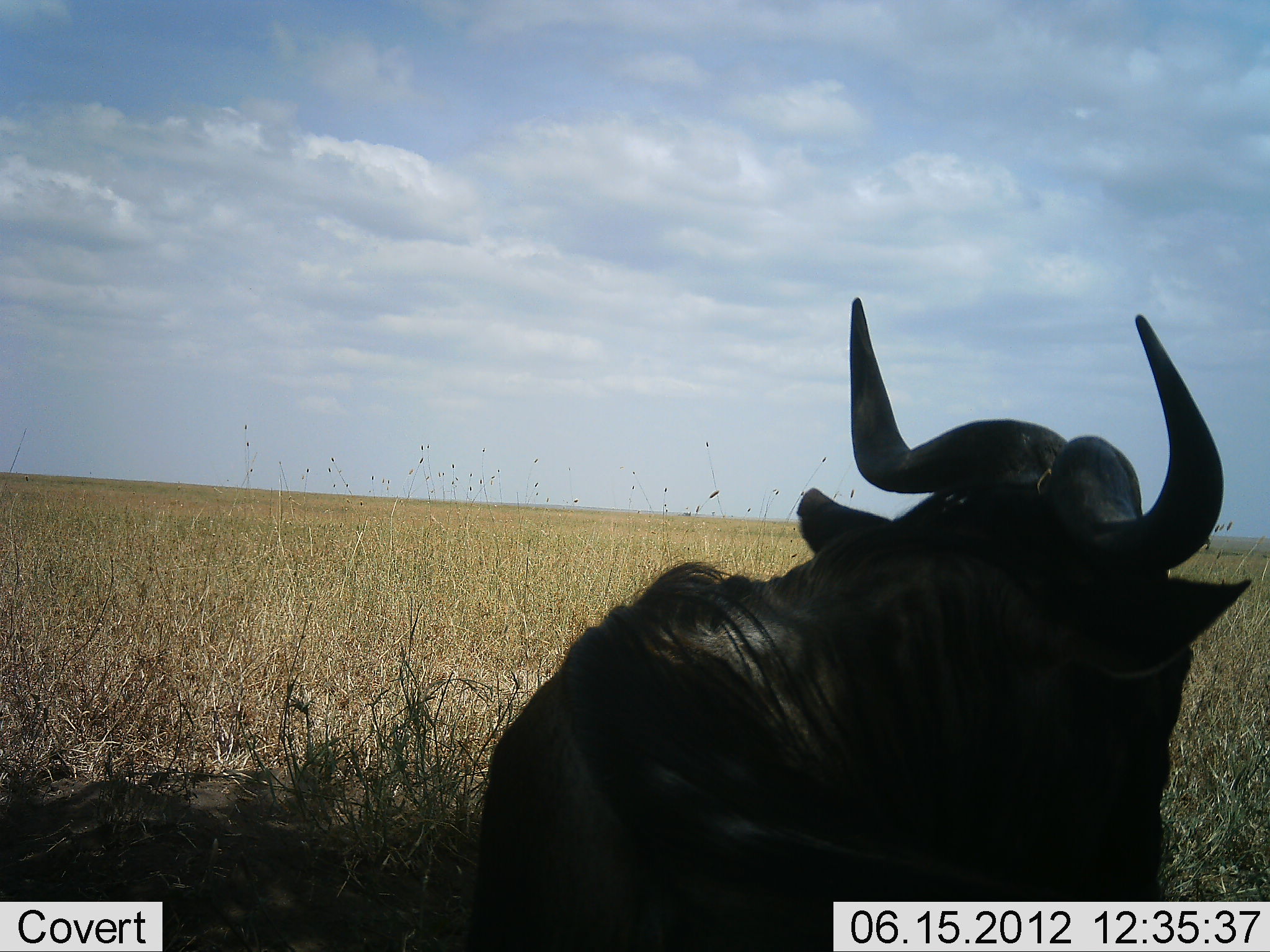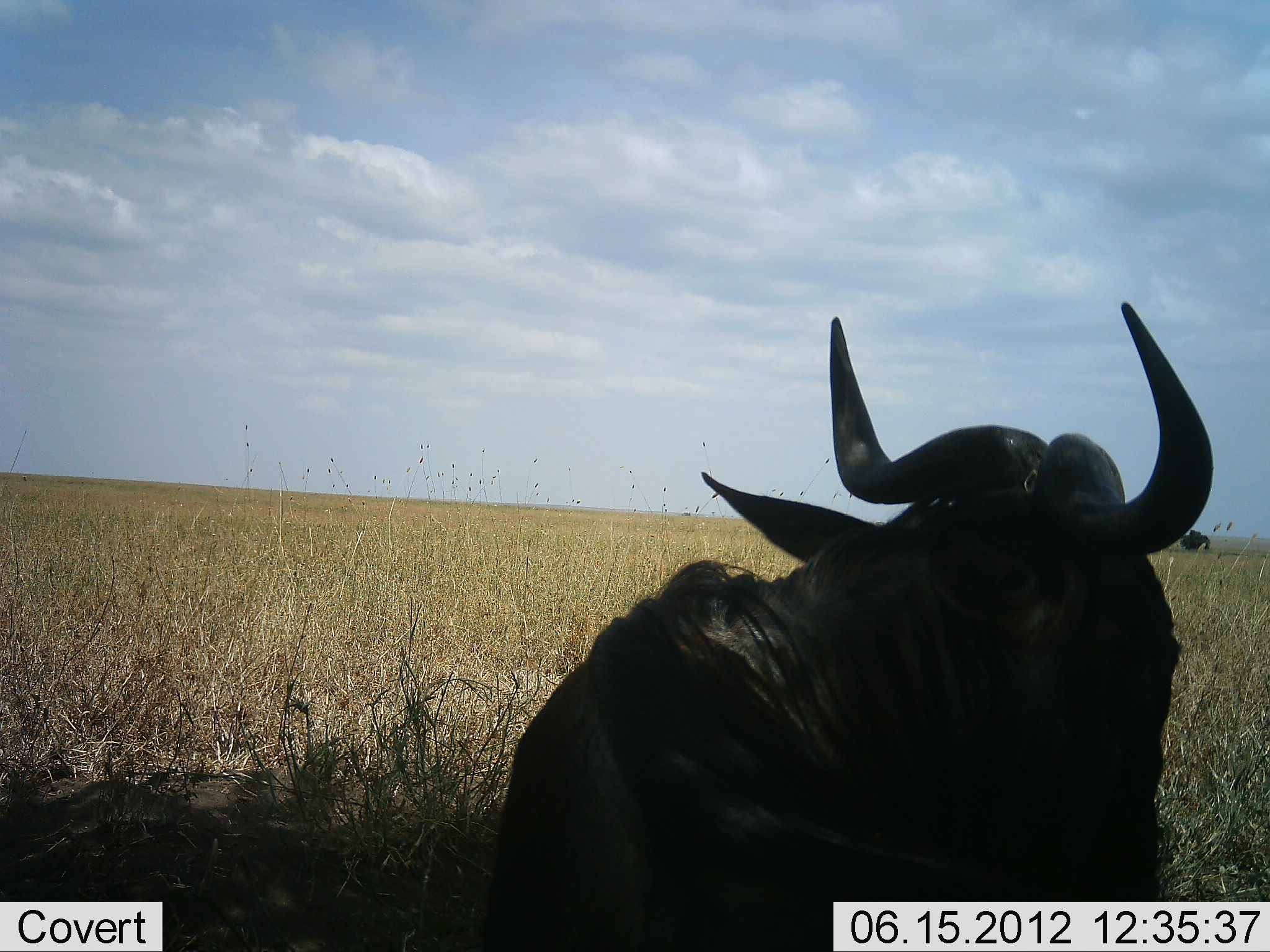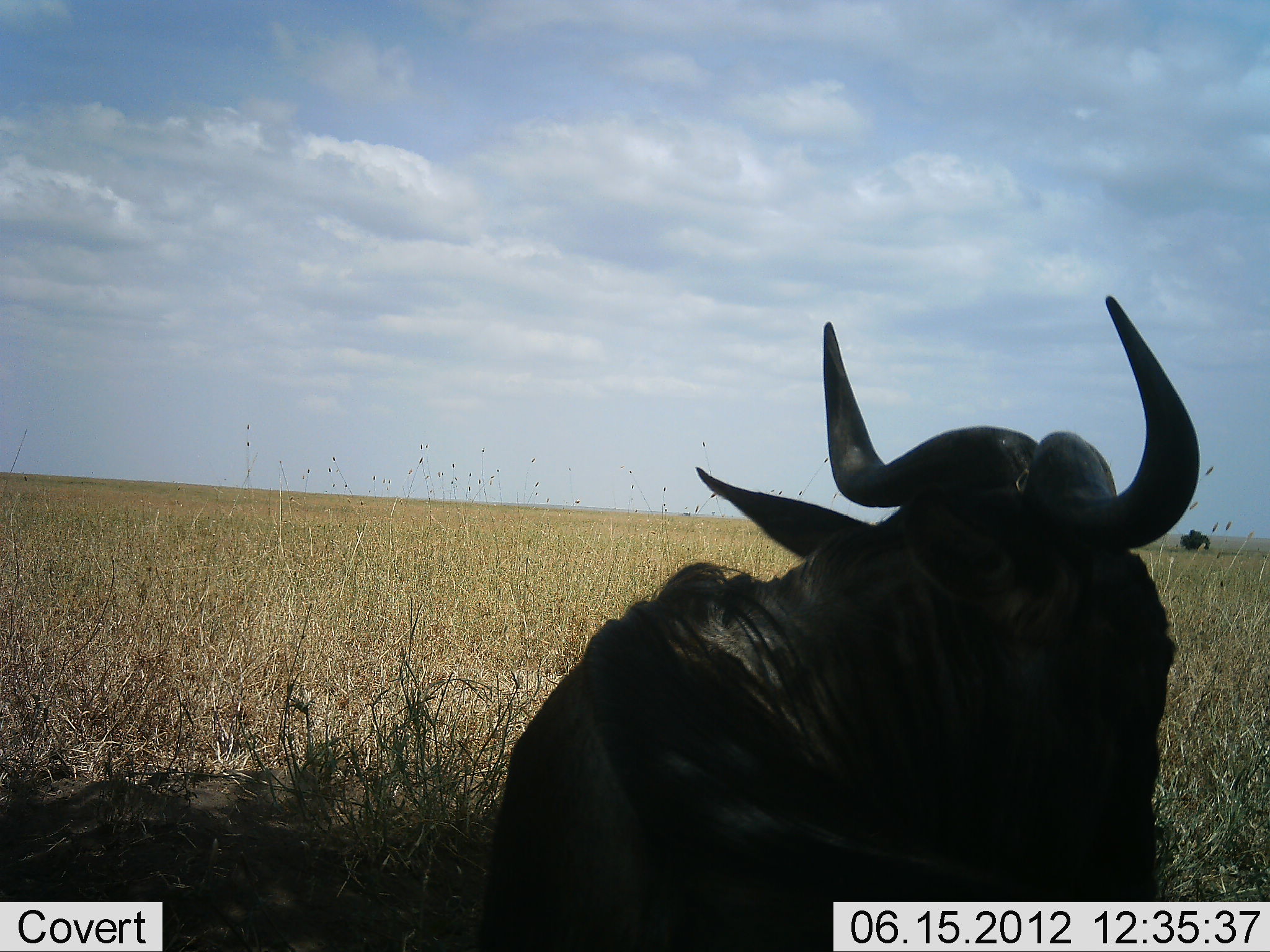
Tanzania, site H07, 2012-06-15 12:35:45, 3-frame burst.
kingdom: Animalia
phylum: Chordata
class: Mammalia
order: Artiodactyla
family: Bovidae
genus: Connochaetes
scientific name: Connochaetes taurinus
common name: blue wildebeest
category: wildebeest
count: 1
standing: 20%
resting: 90%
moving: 0%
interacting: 0%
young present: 0%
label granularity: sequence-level